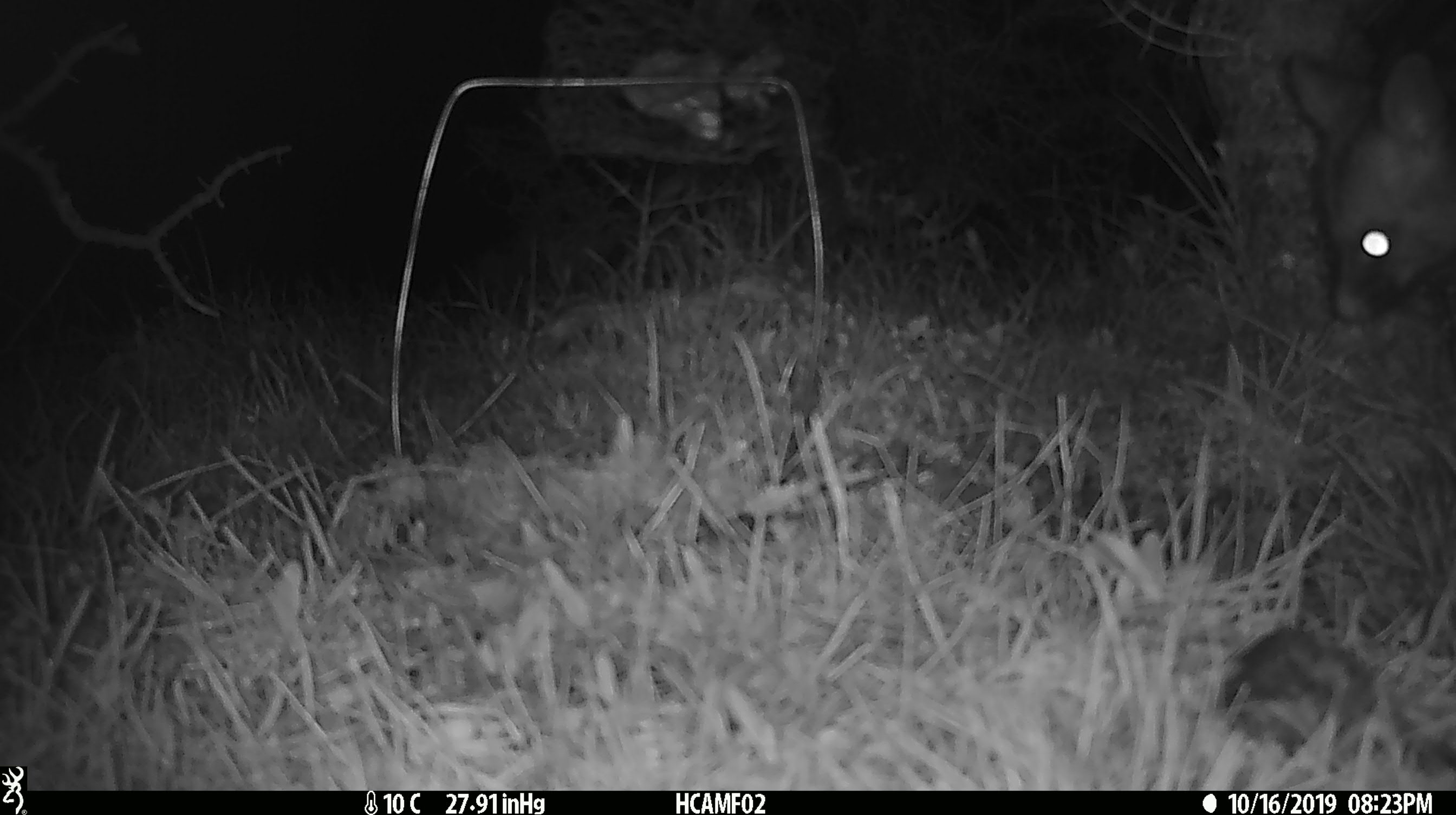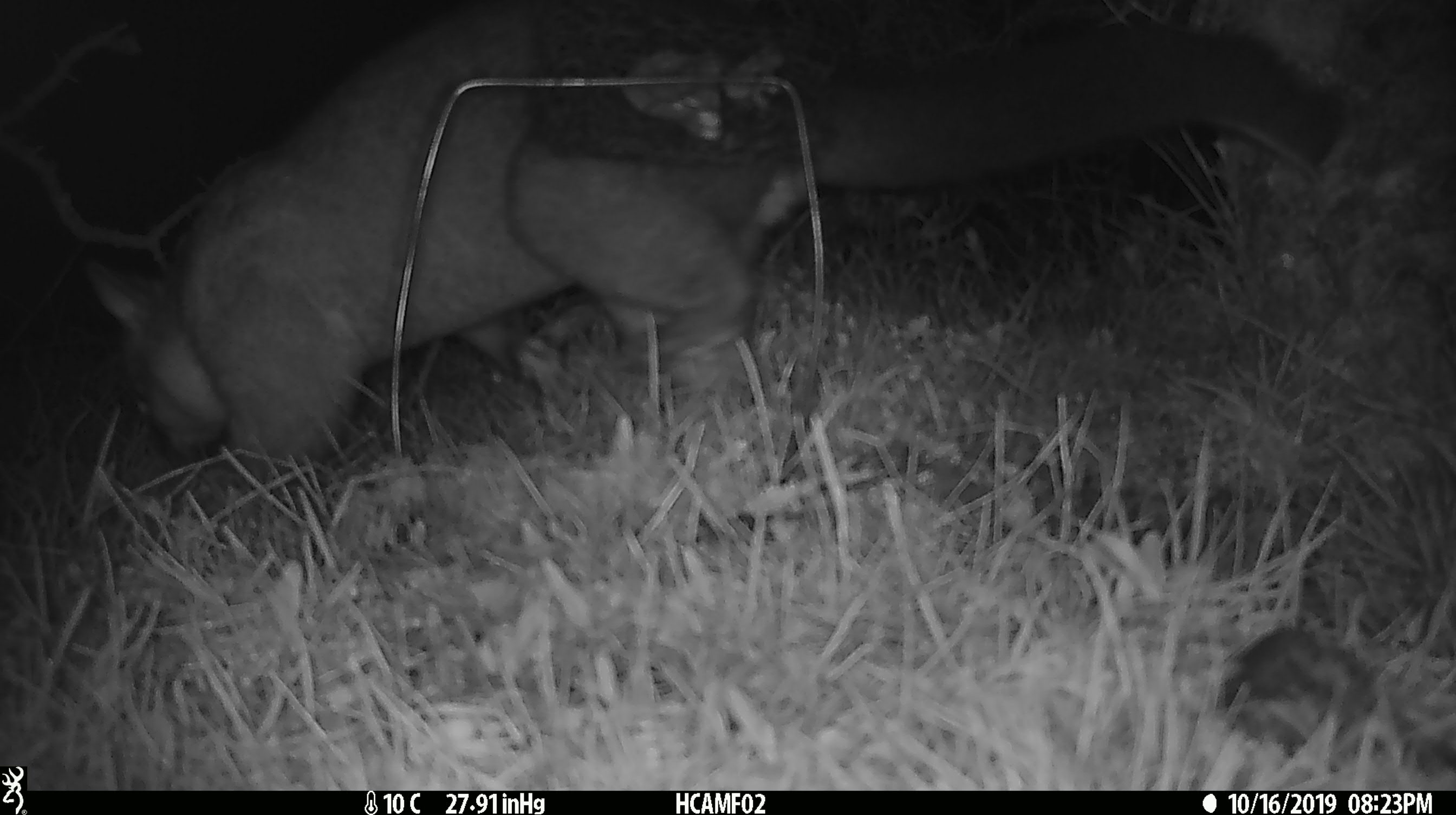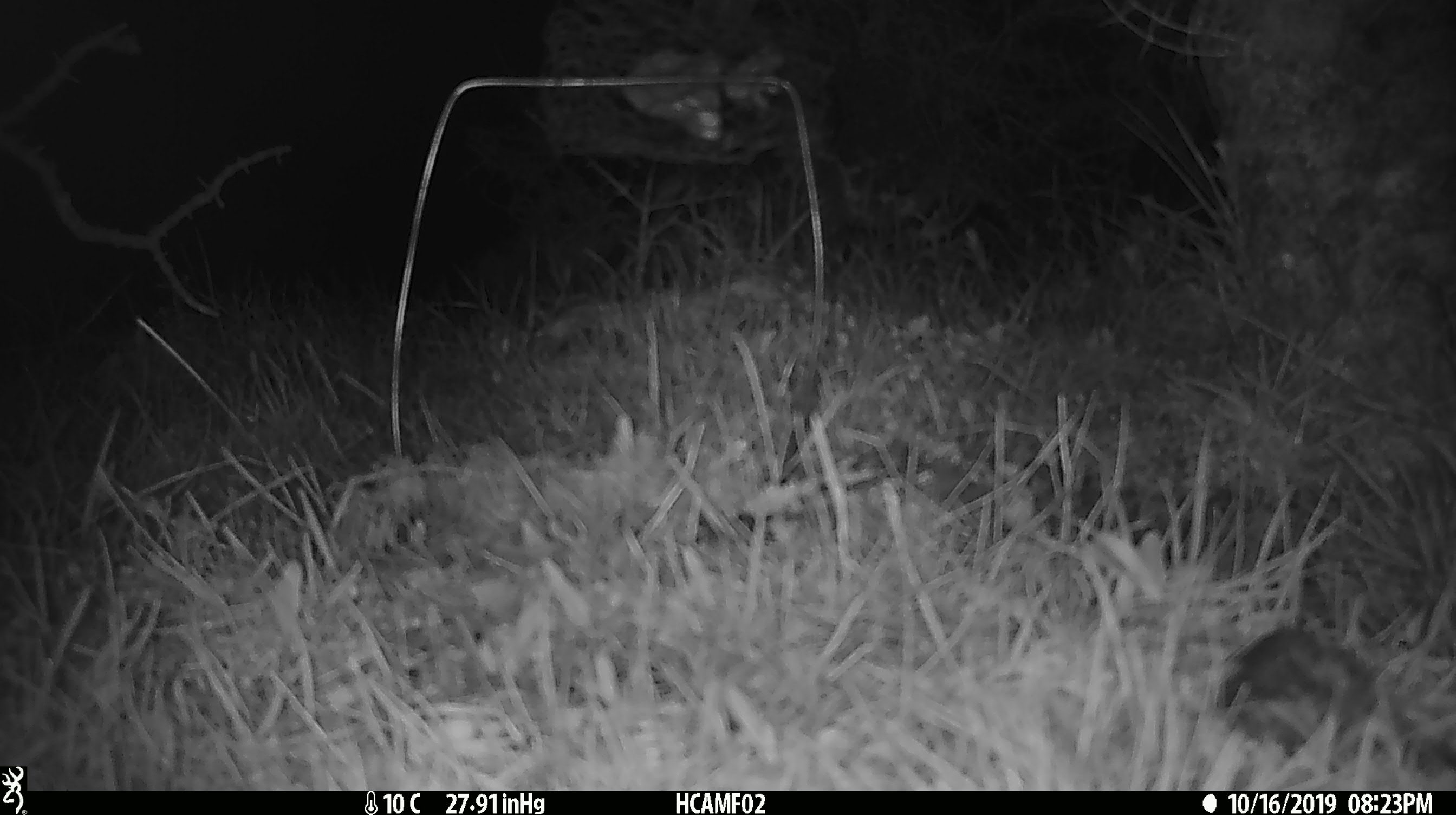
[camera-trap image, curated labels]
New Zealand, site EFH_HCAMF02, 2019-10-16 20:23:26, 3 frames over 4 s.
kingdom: Animalia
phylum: Chordata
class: Mammalia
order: Diprotodontia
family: Phalangeridae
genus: Trichosurus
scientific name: Trichosurus vulpecula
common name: common brushtail possum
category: possum